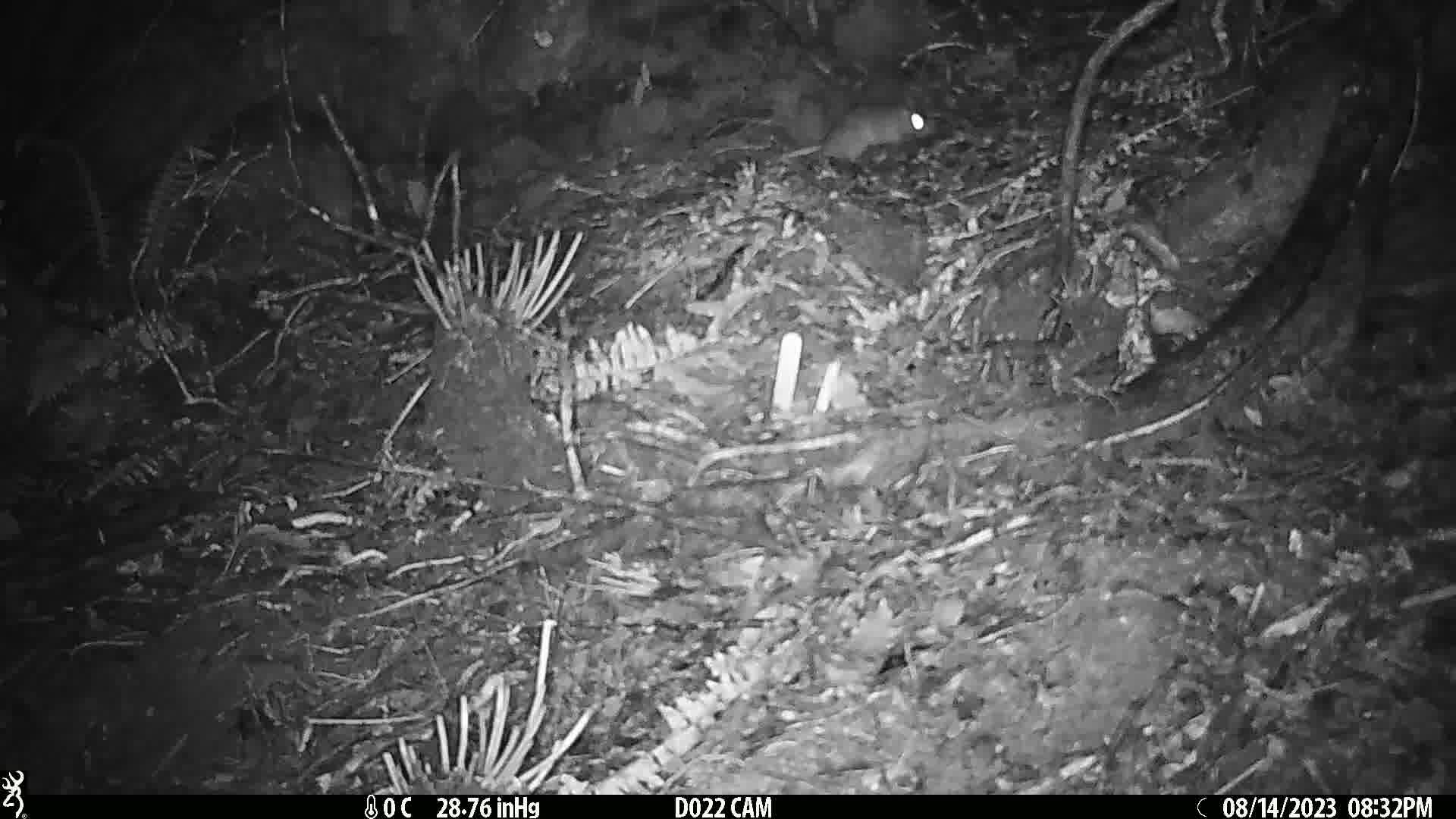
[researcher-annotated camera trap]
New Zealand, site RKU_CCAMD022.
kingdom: Animalia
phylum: Chordata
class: Mammalia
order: Rodentia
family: Muridae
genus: Rattus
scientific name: Rattus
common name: rat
Rat (Rattus).